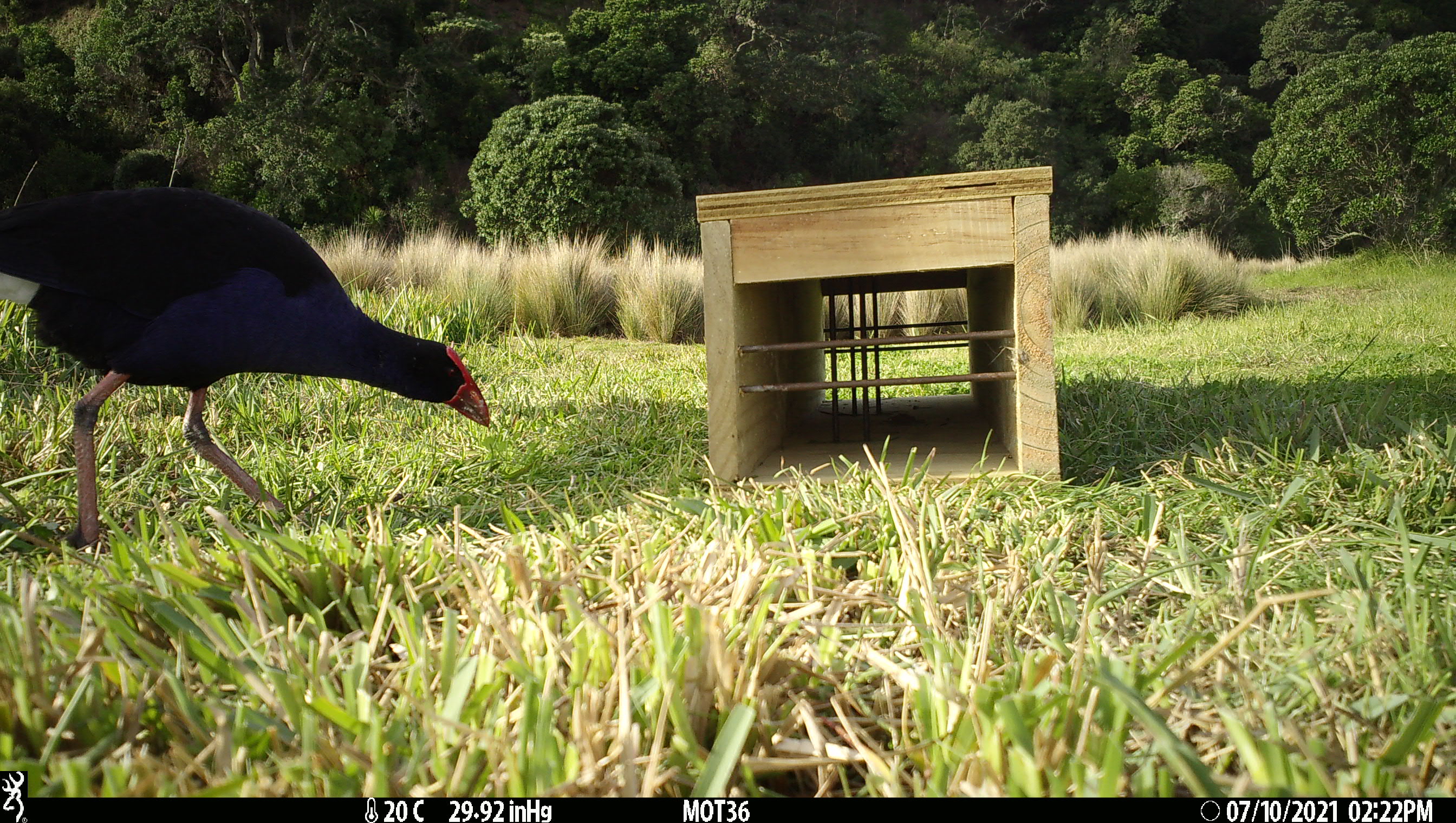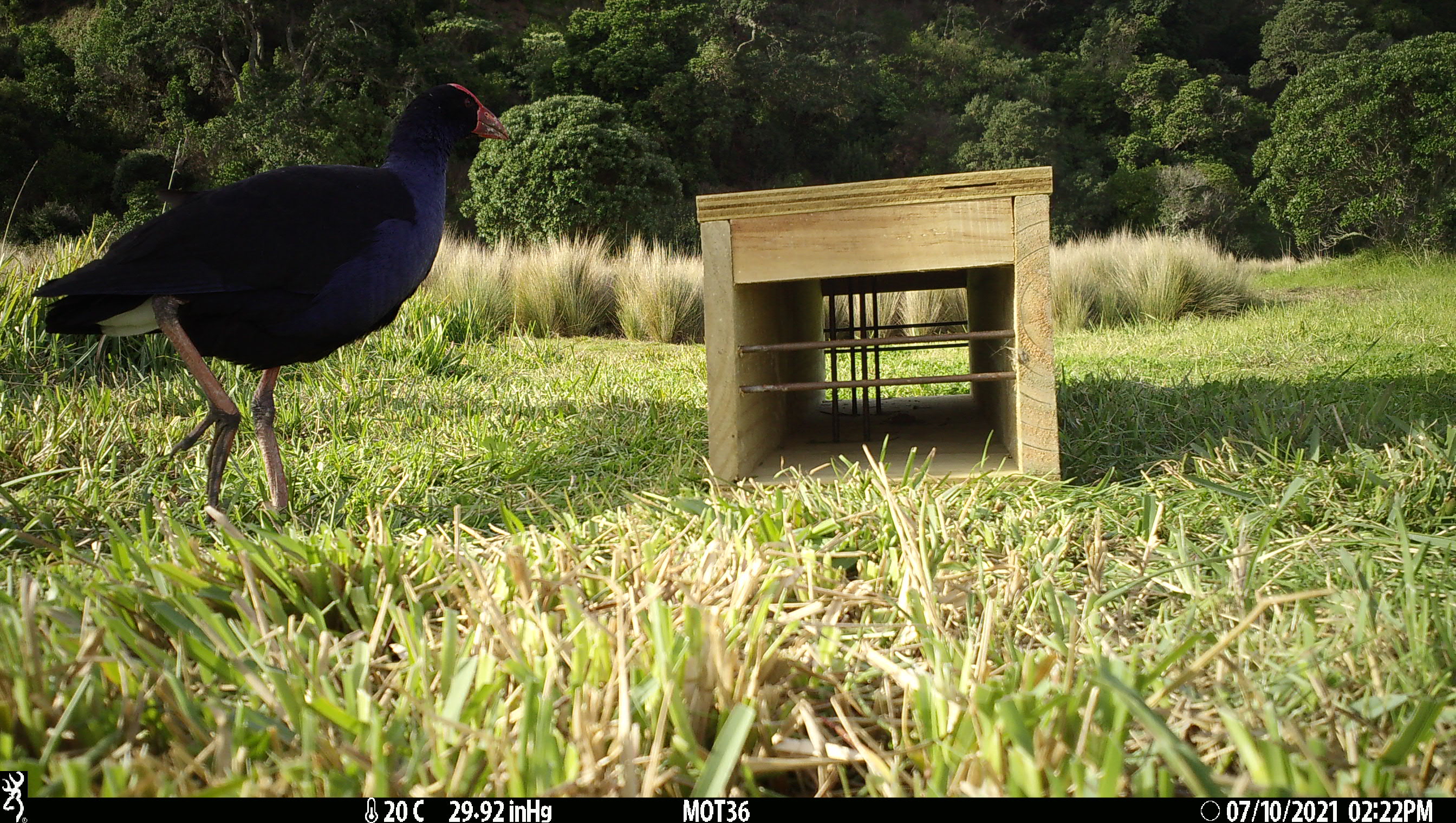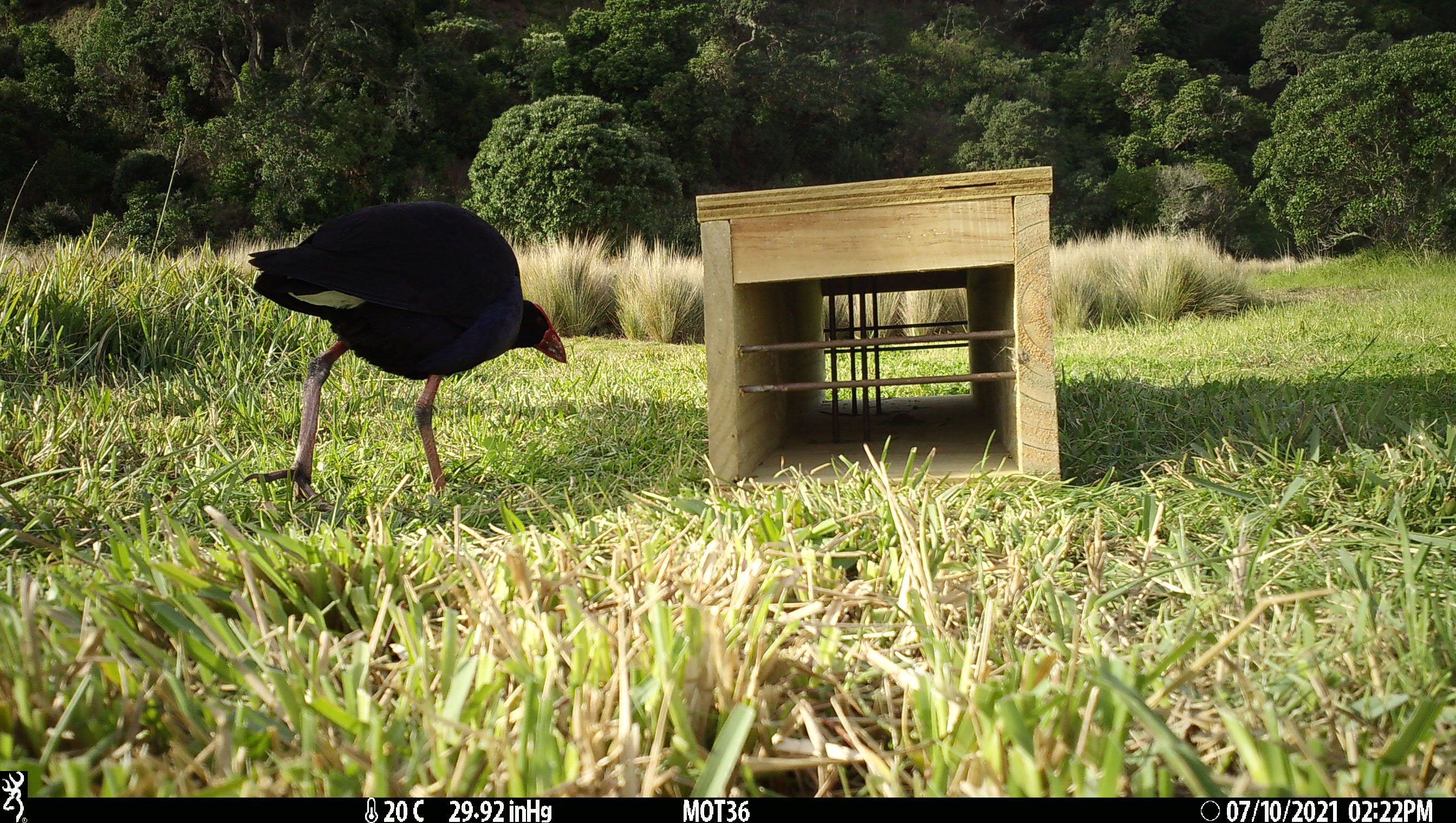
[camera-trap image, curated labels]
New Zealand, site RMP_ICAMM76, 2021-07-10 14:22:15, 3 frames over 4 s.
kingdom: Animalia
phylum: Chordata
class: Aves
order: Gruiformes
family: Rallidae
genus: Porphyrio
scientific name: Porphyrio melanotus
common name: australasian swamphen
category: pukeko